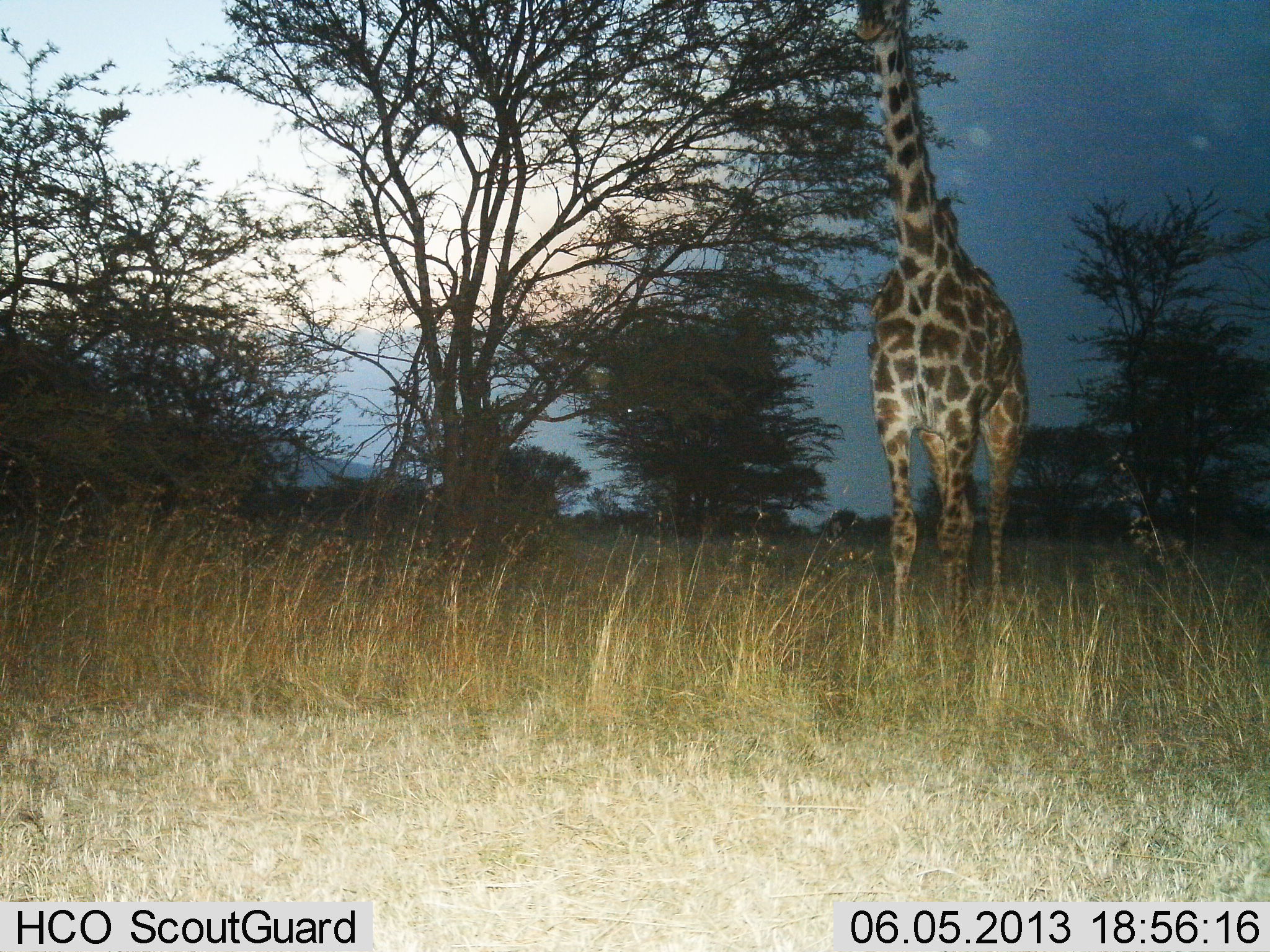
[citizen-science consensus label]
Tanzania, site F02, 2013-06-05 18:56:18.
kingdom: Animalia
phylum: Chordata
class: Mammalia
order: Artiodactyla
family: Giraffidae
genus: Giraffa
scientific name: Giraffa camelopardalis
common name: giraffe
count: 1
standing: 100%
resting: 0%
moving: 0%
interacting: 0%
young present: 0%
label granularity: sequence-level